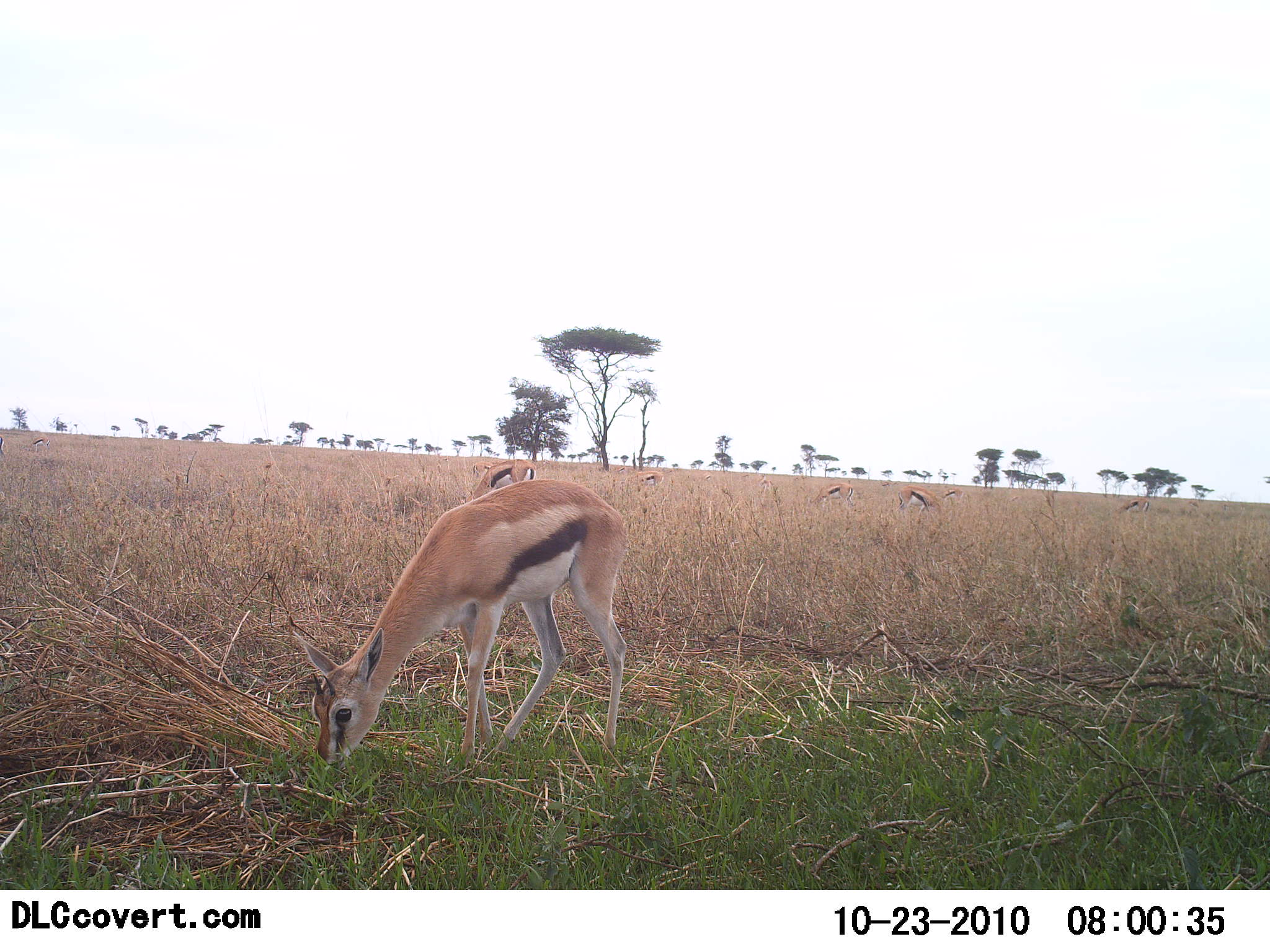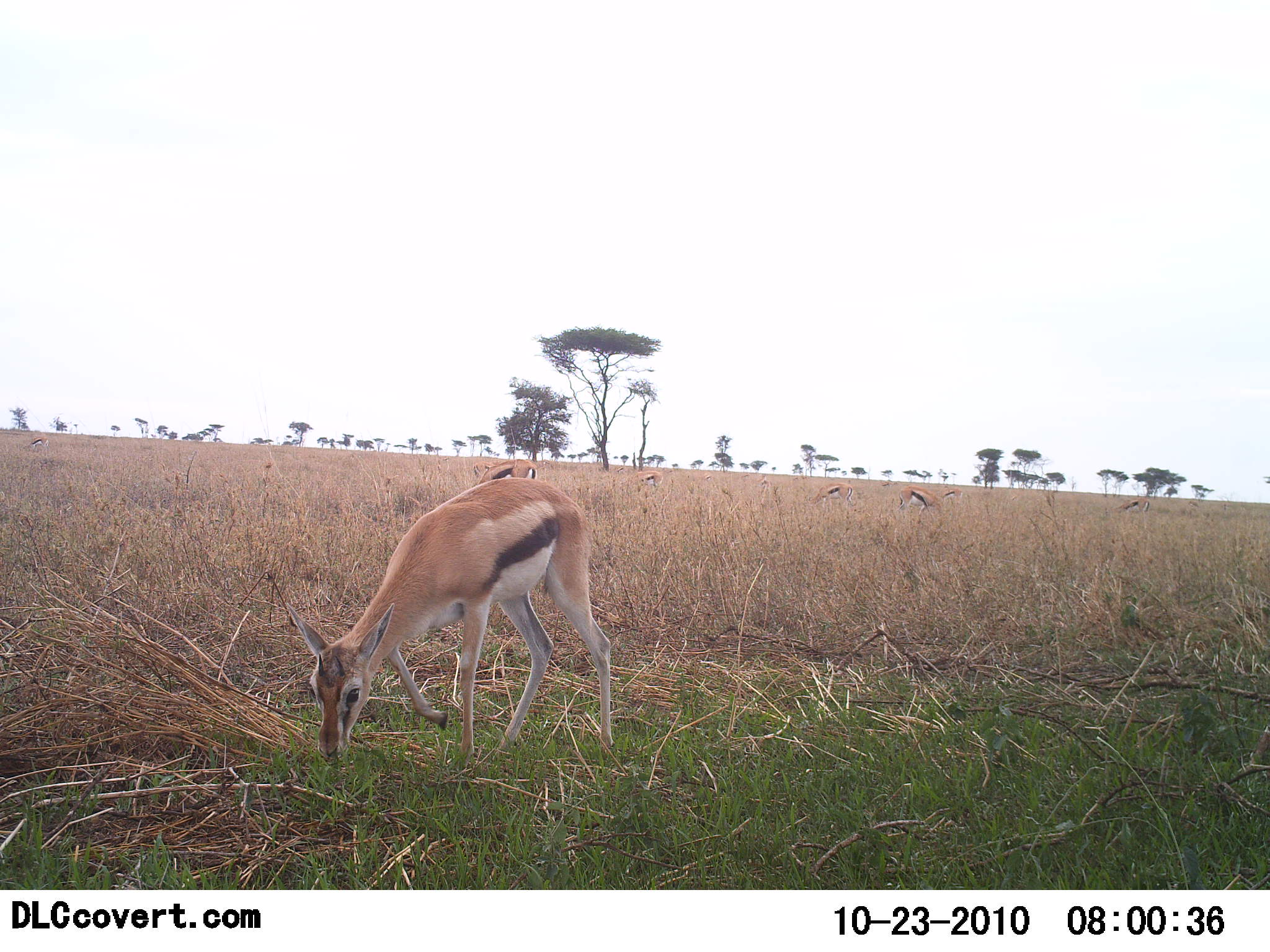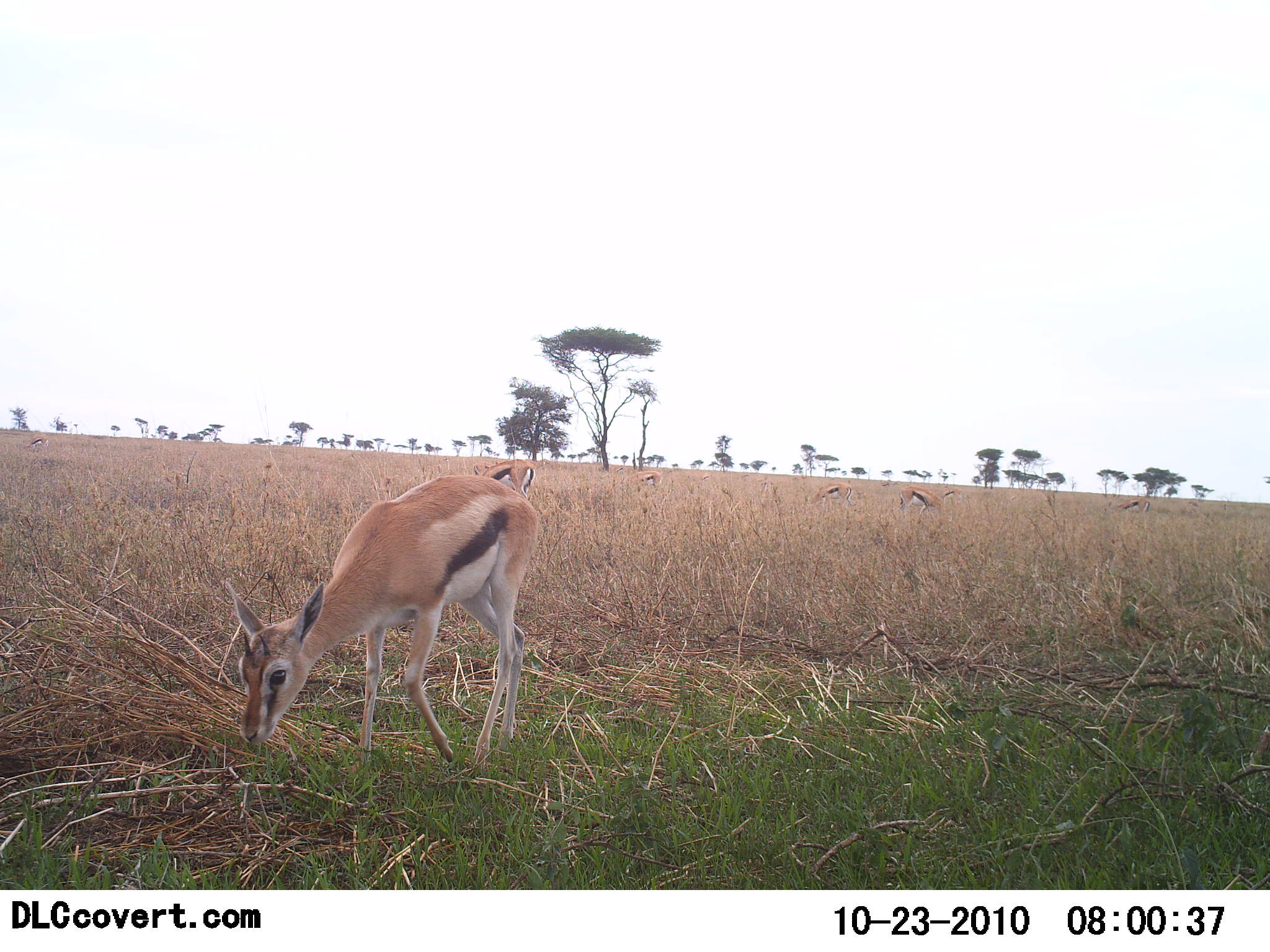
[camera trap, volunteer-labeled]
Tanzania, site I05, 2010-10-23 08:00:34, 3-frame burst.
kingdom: Animalia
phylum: Chordata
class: Mammalia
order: Artiodactyla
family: Bovidae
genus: Eudorcas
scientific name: Eudorcas thomsonii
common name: thomson's gazelle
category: gazellethomsons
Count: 7.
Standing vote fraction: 33%.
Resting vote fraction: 0%.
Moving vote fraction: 6%.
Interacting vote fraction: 0%.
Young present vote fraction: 6%.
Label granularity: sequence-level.